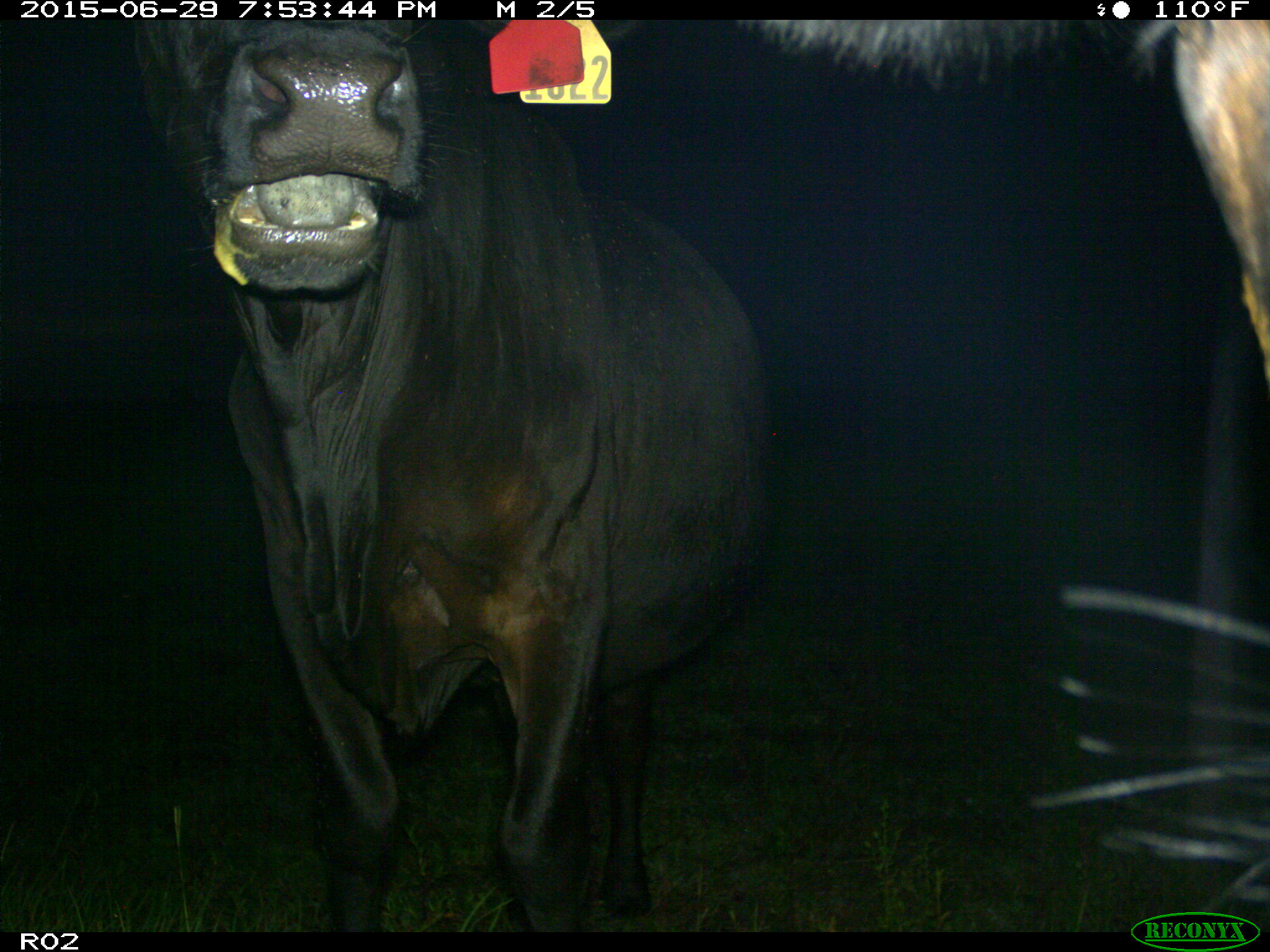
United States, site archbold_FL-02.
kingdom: Animalia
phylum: Chordata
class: Mammalia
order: Artiodactyla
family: Bovidae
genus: Bos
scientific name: Bos taurus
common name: domestic cow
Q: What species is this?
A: Bos taurus (domestic cow).